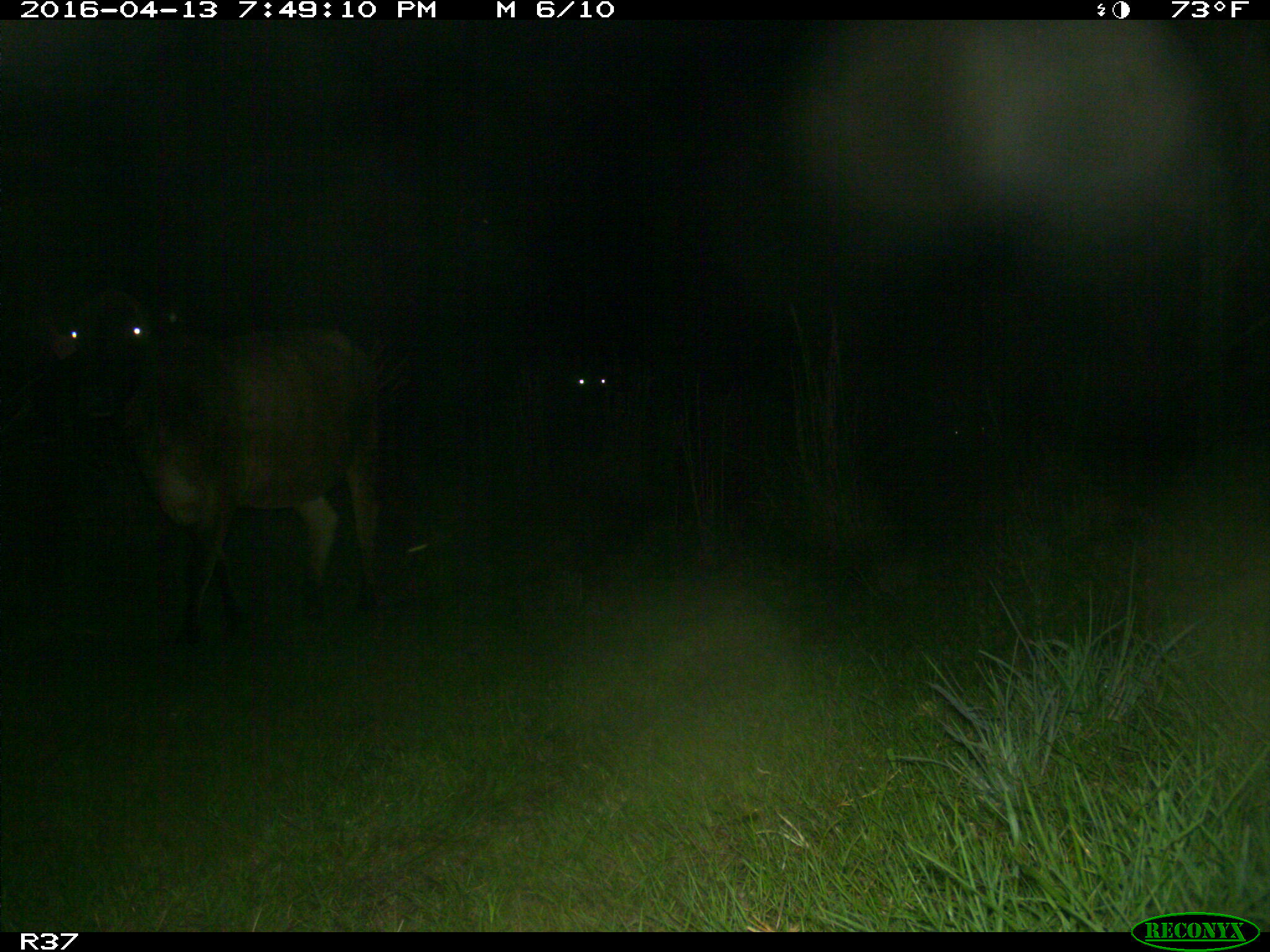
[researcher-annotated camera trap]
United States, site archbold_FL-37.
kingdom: Animalia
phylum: Chordata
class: Mammalia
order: Artiodactyla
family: Bovidae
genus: Bos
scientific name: Bos taurus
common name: domestic cow